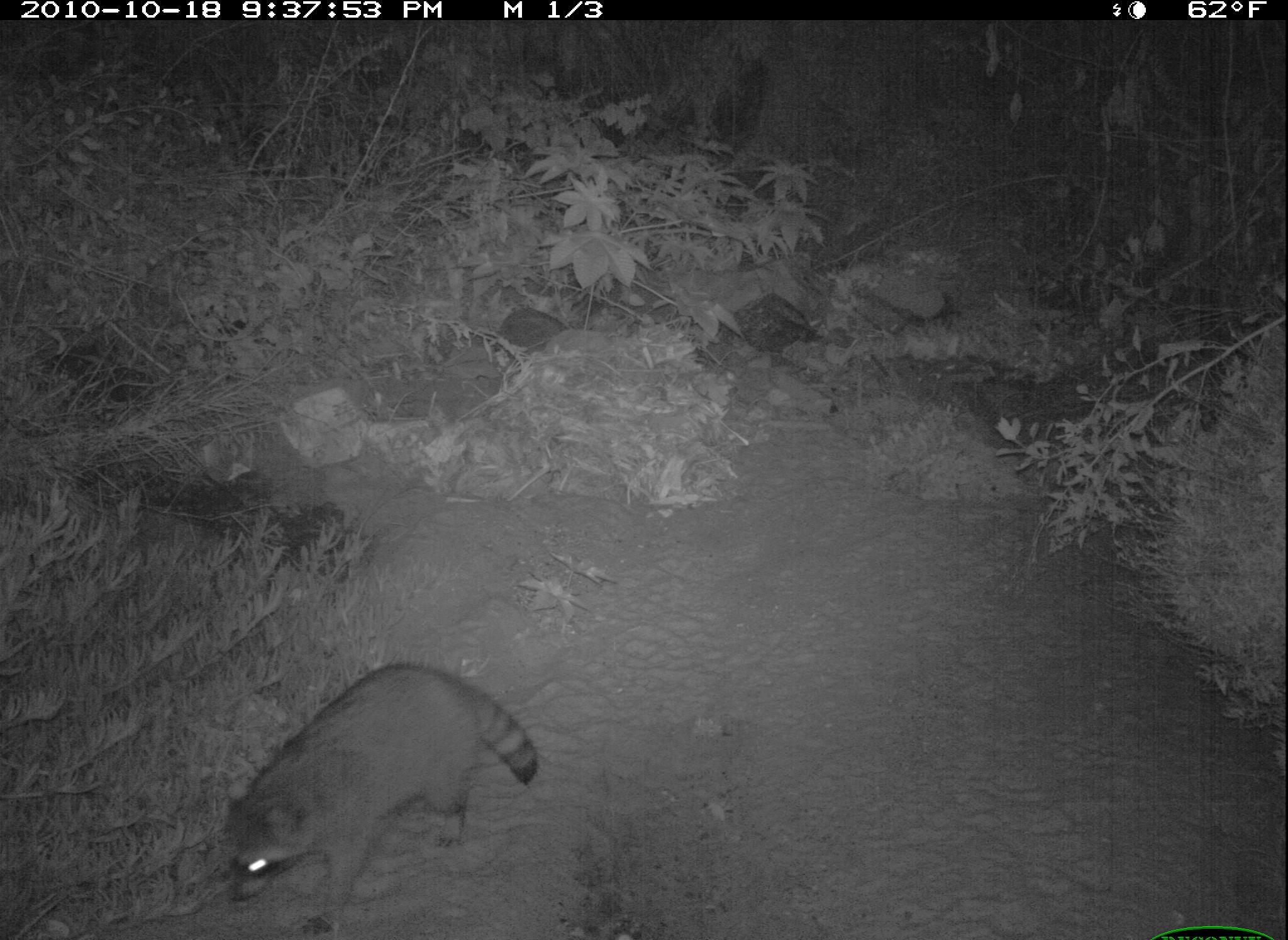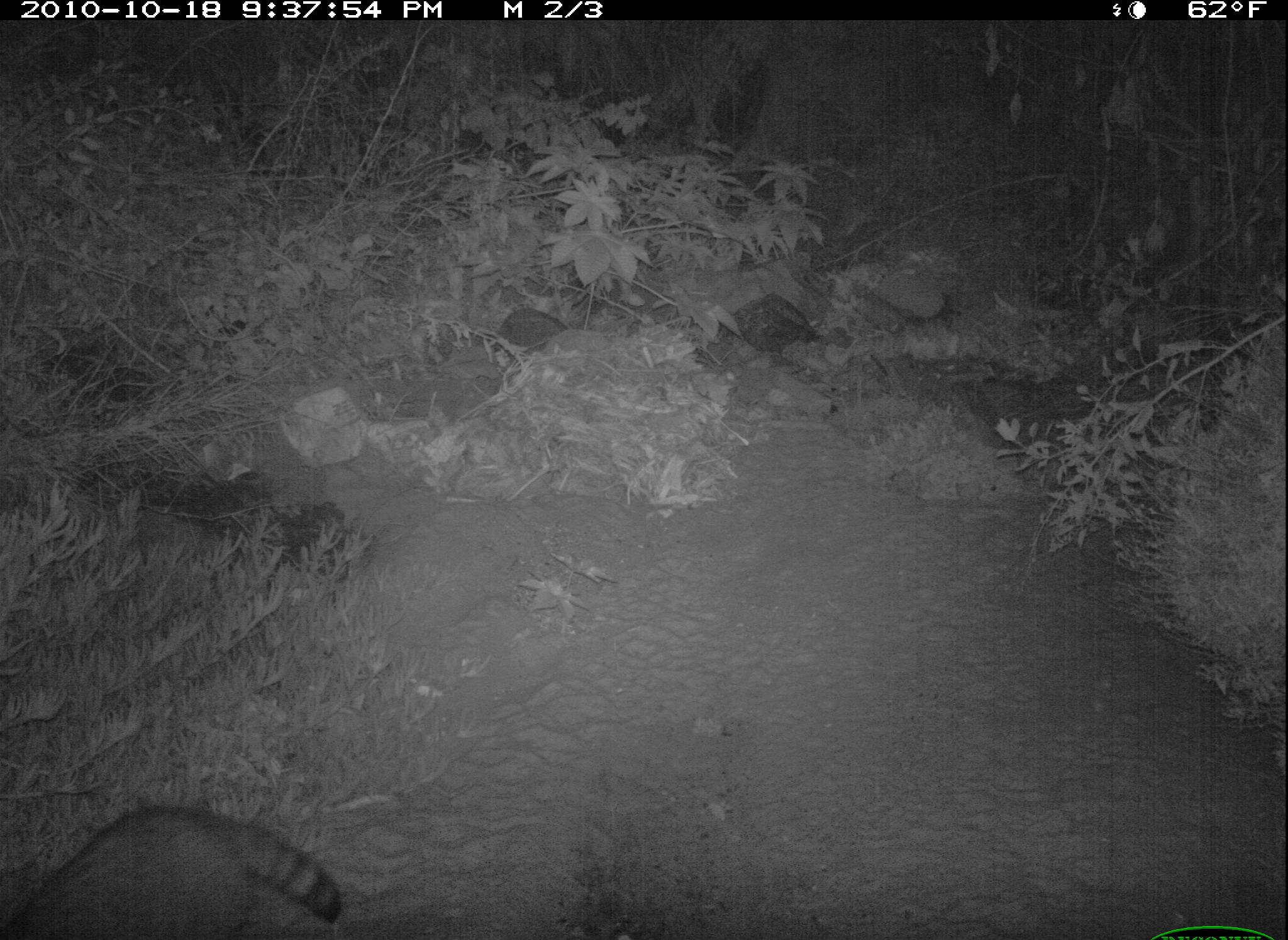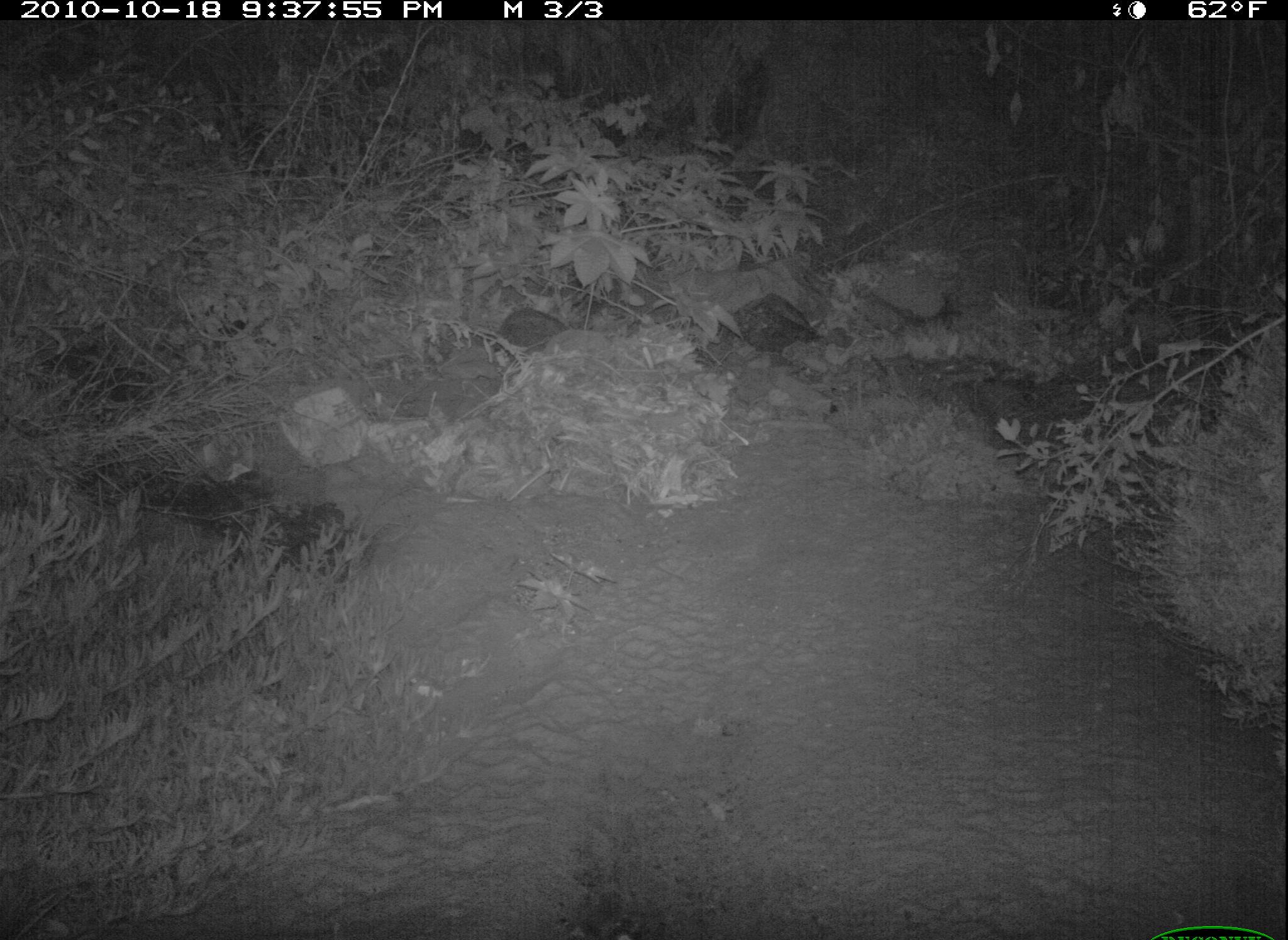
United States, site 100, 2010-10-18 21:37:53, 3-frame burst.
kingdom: Animalia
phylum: Chordata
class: Mammalia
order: Carnivora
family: Procyonidae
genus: Procyon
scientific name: Procyon lotor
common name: raccoon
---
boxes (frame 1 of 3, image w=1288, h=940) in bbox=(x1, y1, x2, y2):
raccoon: bbox=(214, 644, 549, 934)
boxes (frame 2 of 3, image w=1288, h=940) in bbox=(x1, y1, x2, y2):
raccoon: bbox=(8, 780, 357, 937)